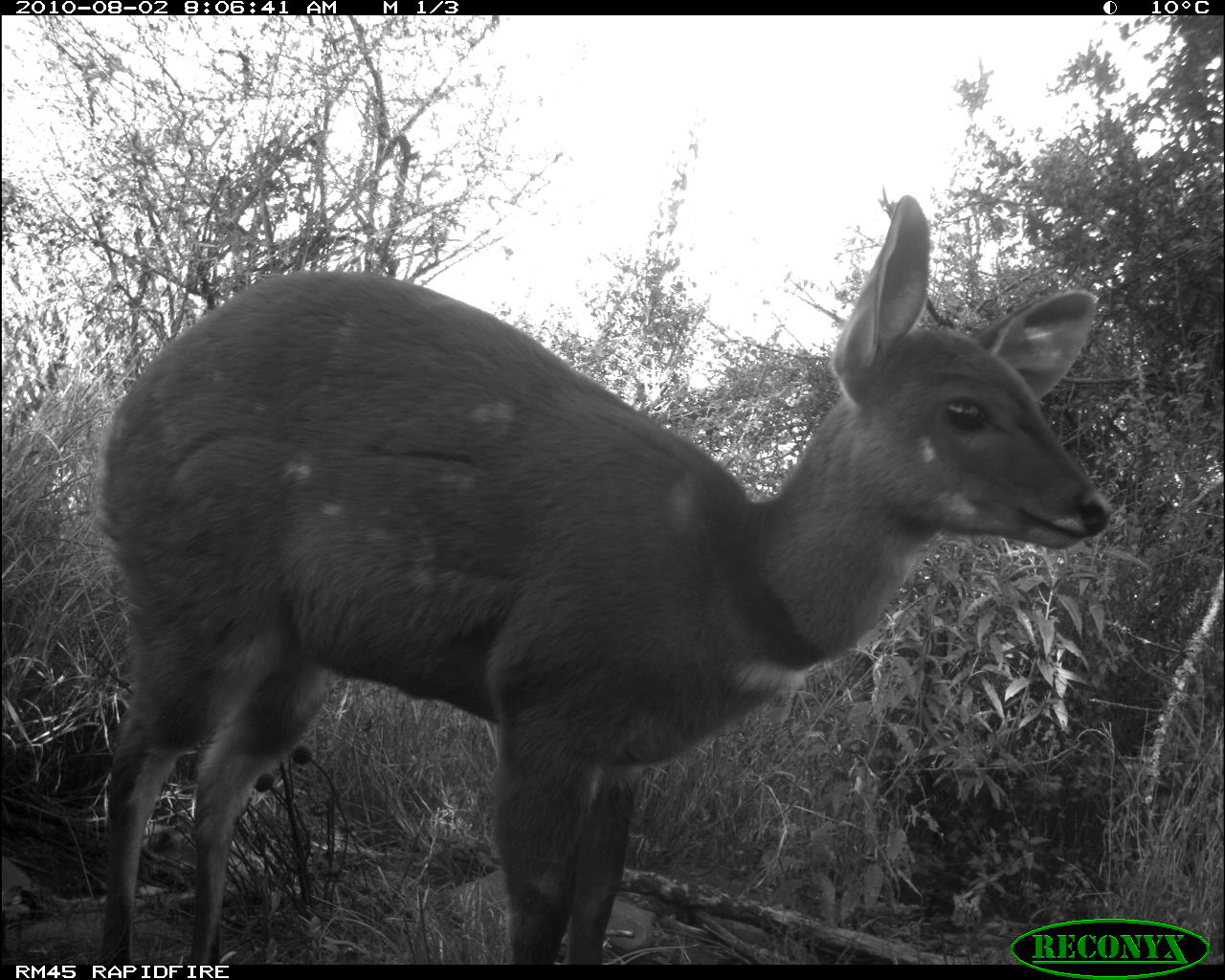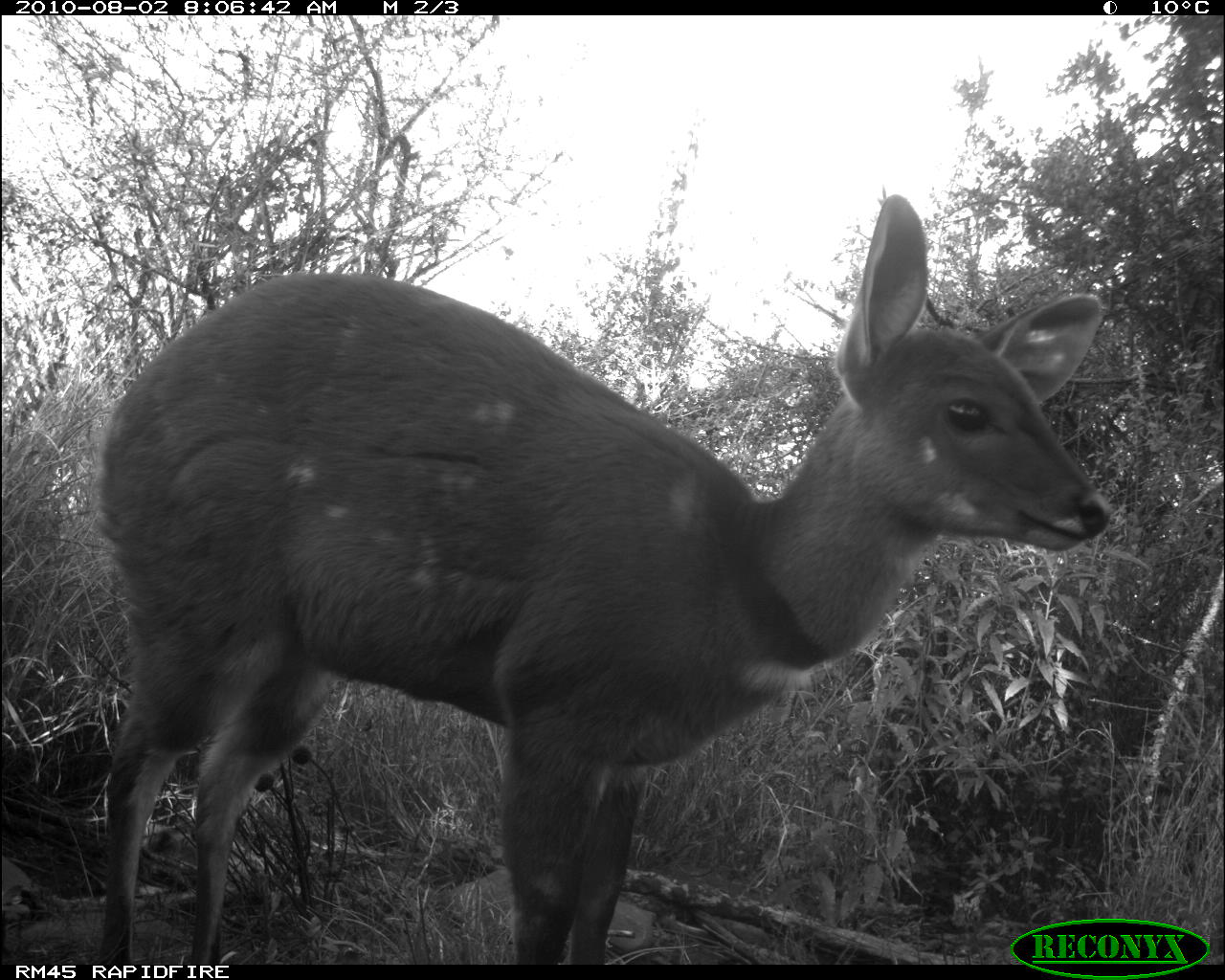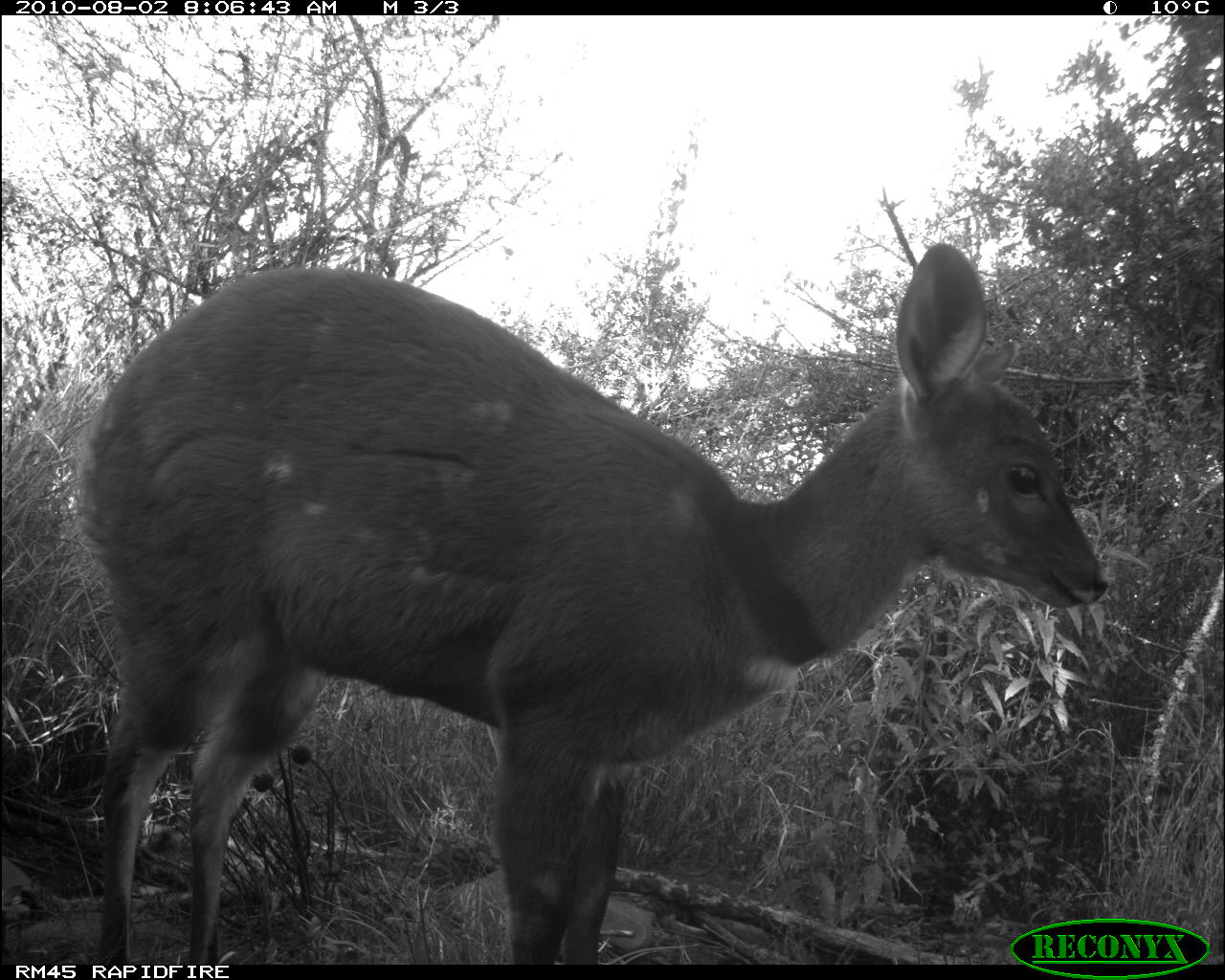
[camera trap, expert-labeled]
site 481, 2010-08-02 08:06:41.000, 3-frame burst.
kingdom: Animalia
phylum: Chordata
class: Mammalia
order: Artiodactyla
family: Bovidae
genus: Tragelaphus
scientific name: Tragelaphus scriptus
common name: bushbuck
Tragelaphus scriptus (bushbuck), count 1.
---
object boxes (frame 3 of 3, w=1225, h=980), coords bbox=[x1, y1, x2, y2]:
tragelaphus scriptus: bbox=[74, 234, 1110, 963]